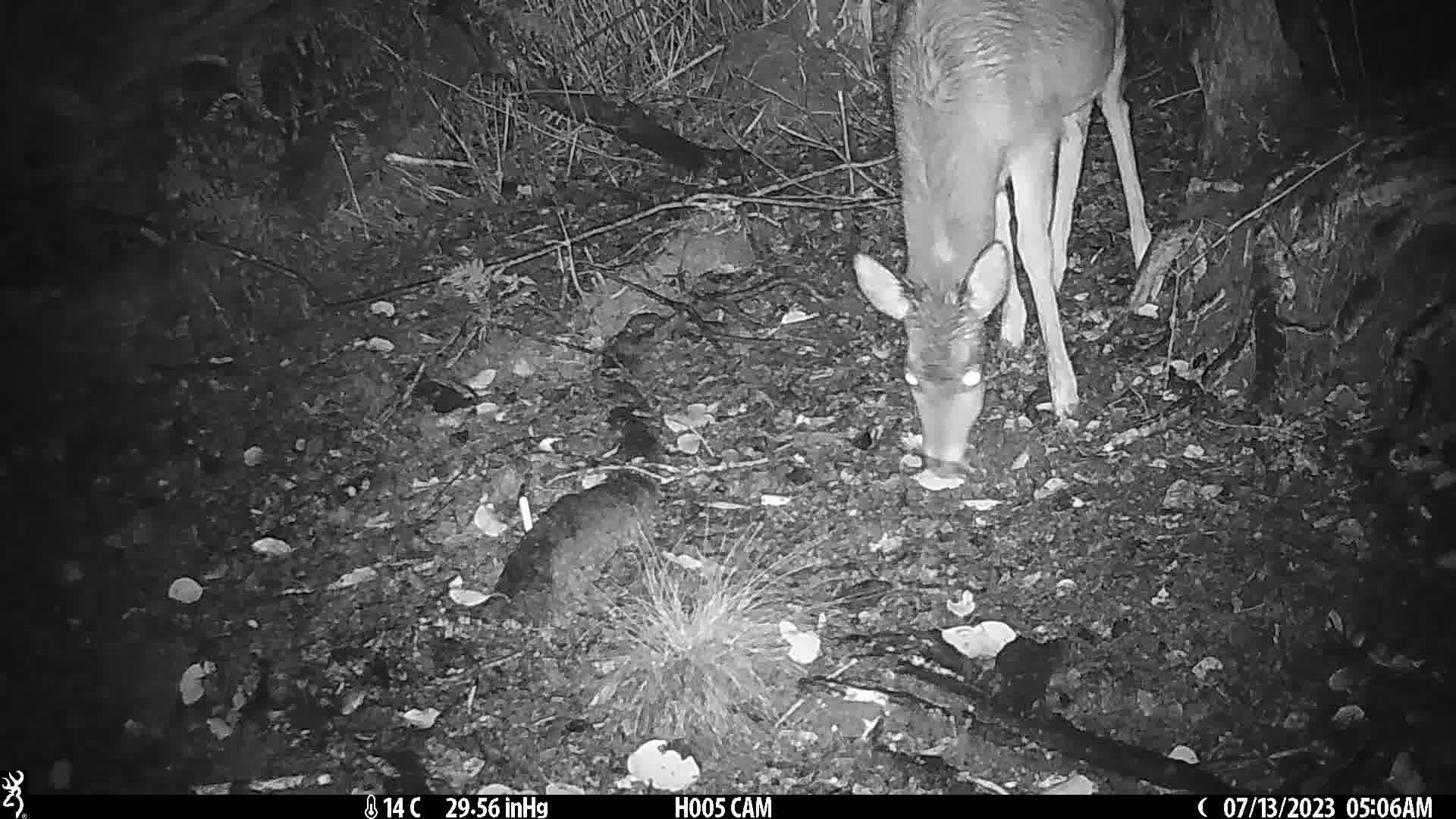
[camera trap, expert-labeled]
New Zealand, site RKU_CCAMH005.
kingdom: Animalia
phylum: Chordata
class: Mammalia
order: Artiodactyla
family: Cervidae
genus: Odocoileus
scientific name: Odocoileus virginianus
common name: white-tailed deer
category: white tailed deer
White tailed deer (white-tailed deer) (Odocoileus virginianus).